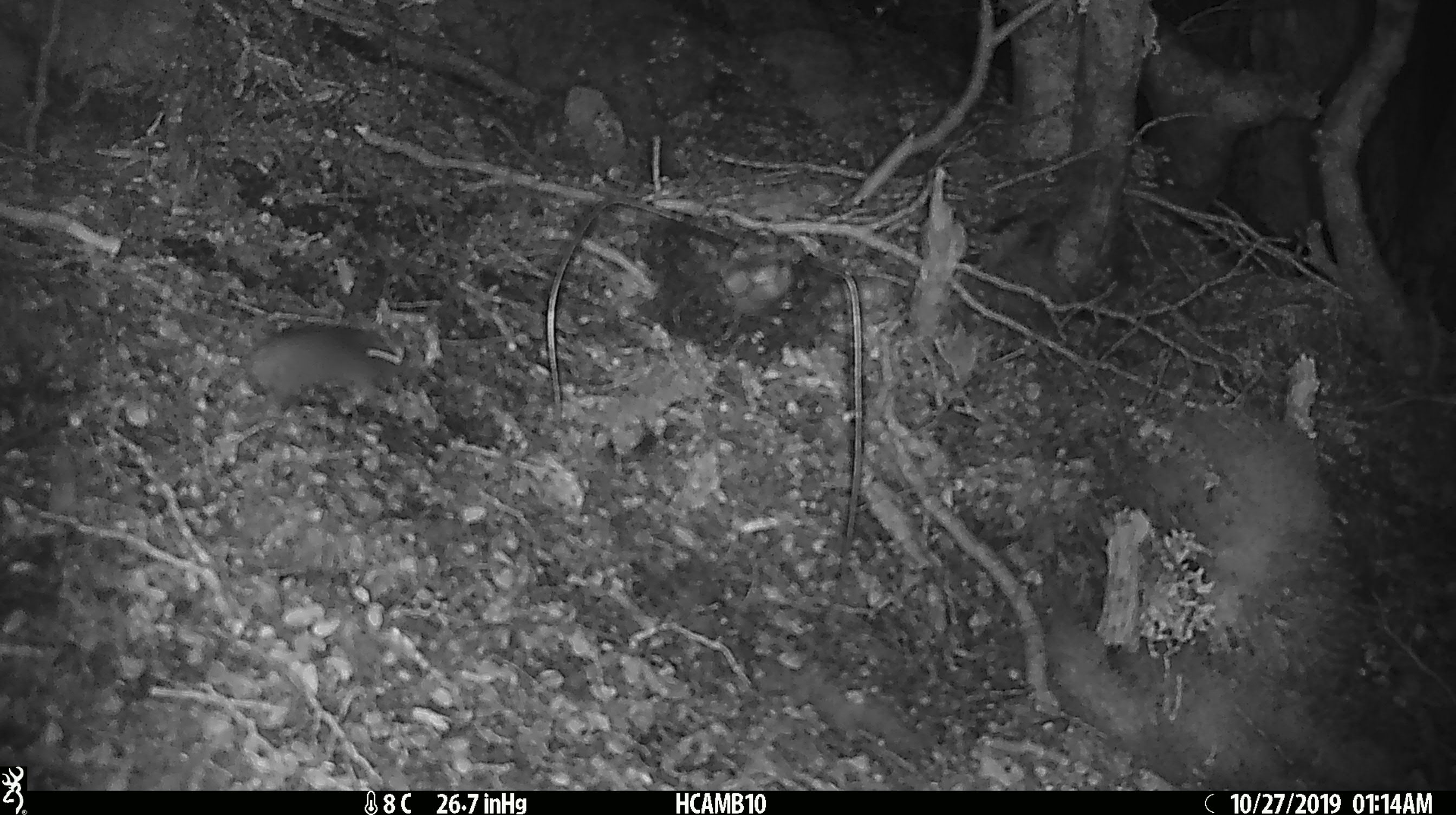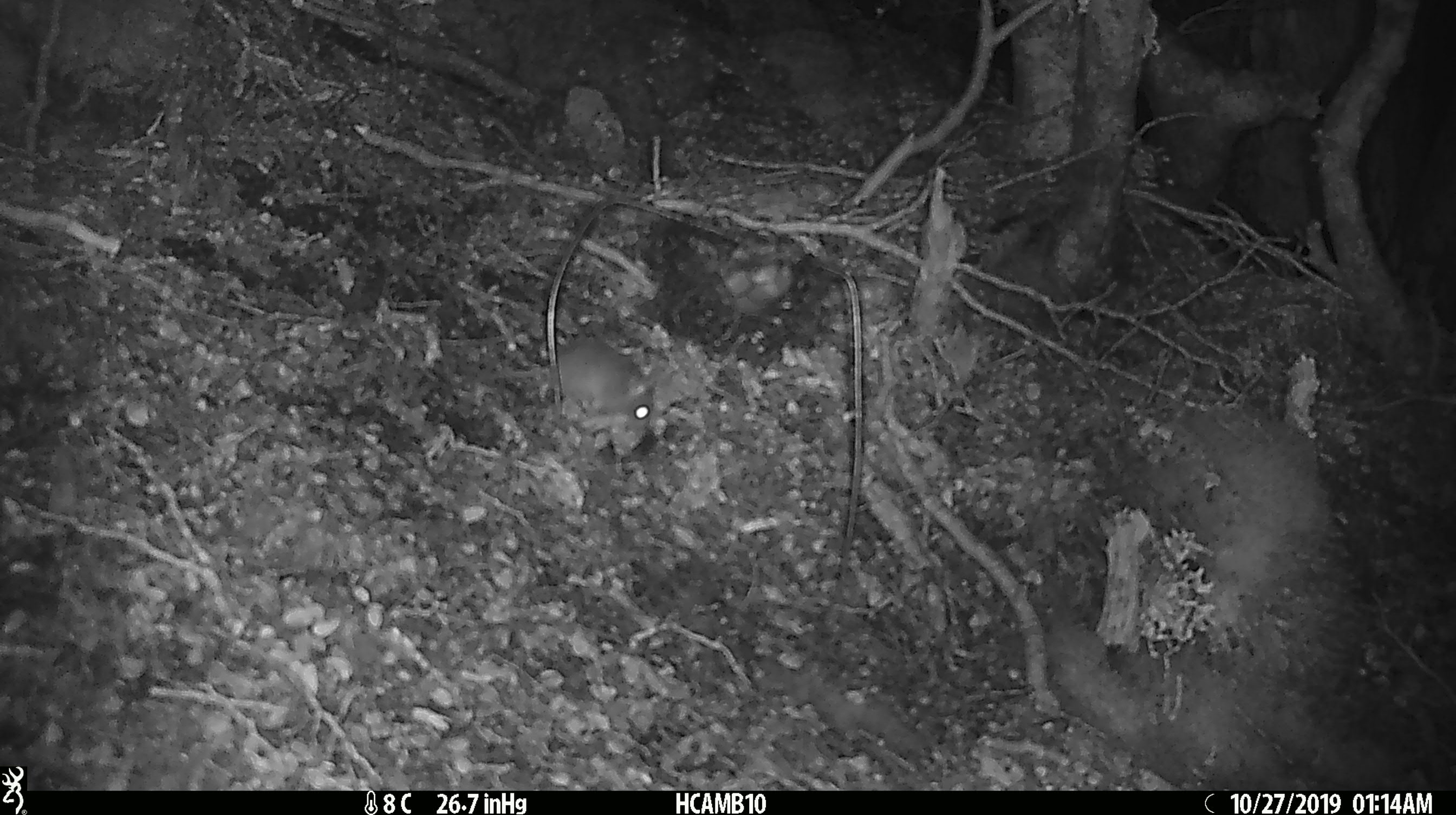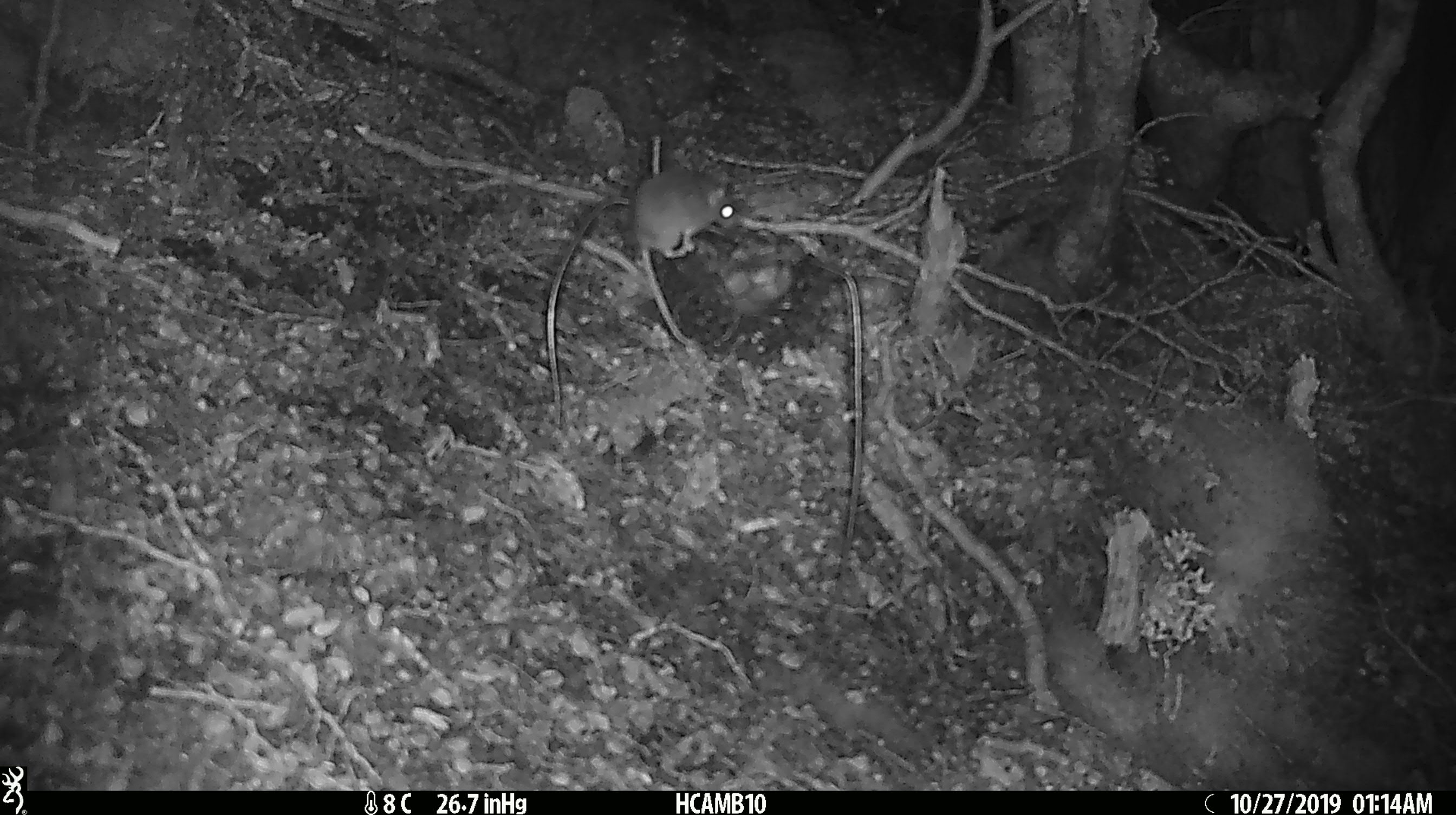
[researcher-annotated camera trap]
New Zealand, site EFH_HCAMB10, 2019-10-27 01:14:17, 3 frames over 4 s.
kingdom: Animalia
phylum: Chordata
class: Mammalia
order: Rodentia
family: Muridae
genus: Mus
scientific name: Mus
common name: mouse